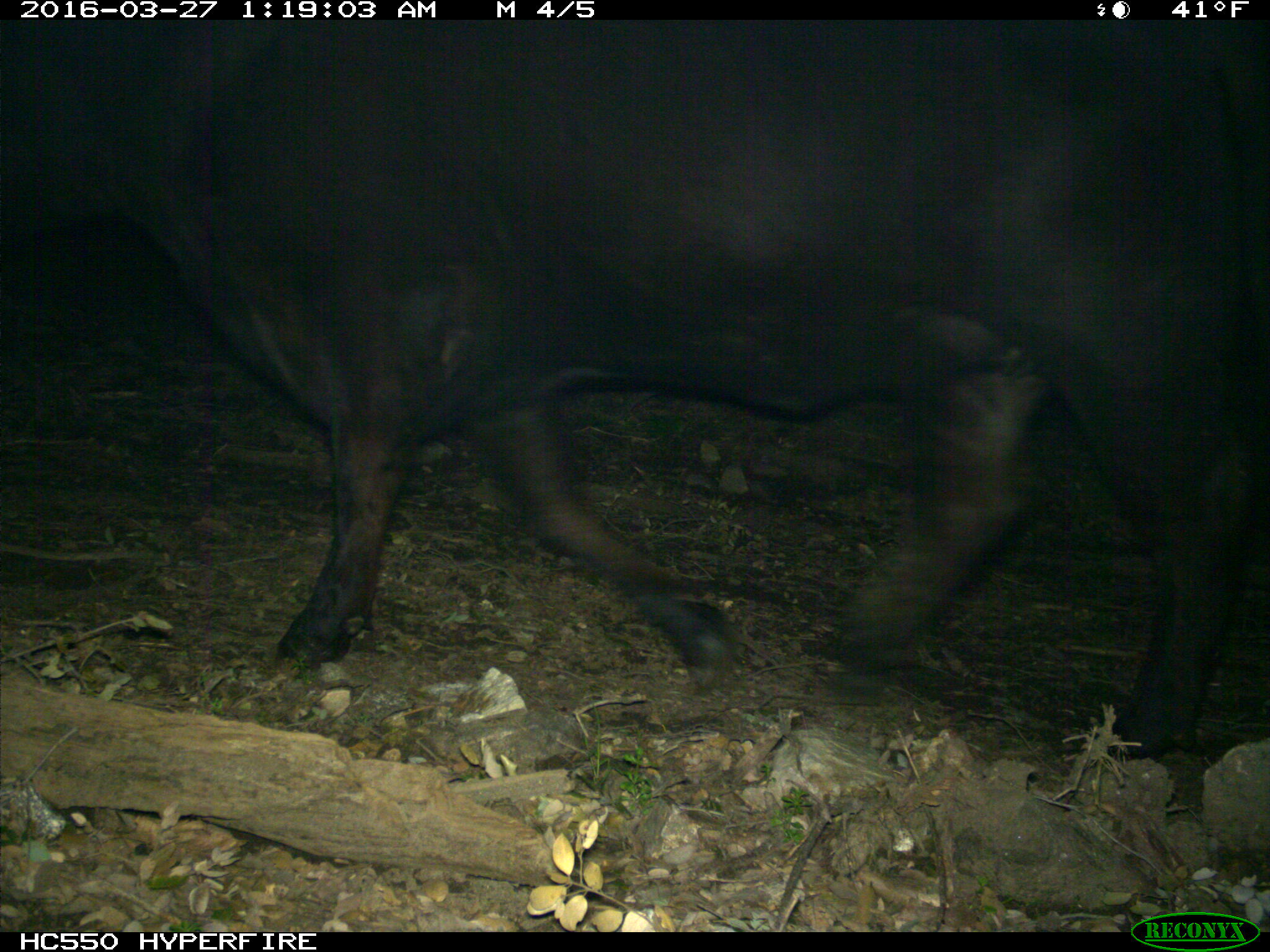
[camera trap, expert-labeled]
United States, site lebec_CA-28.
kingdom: Animalia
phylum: Chordata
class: Mammalia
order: Artiodactyla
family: Bovidae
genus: Bos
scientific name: Bos taurus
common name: domestic cow